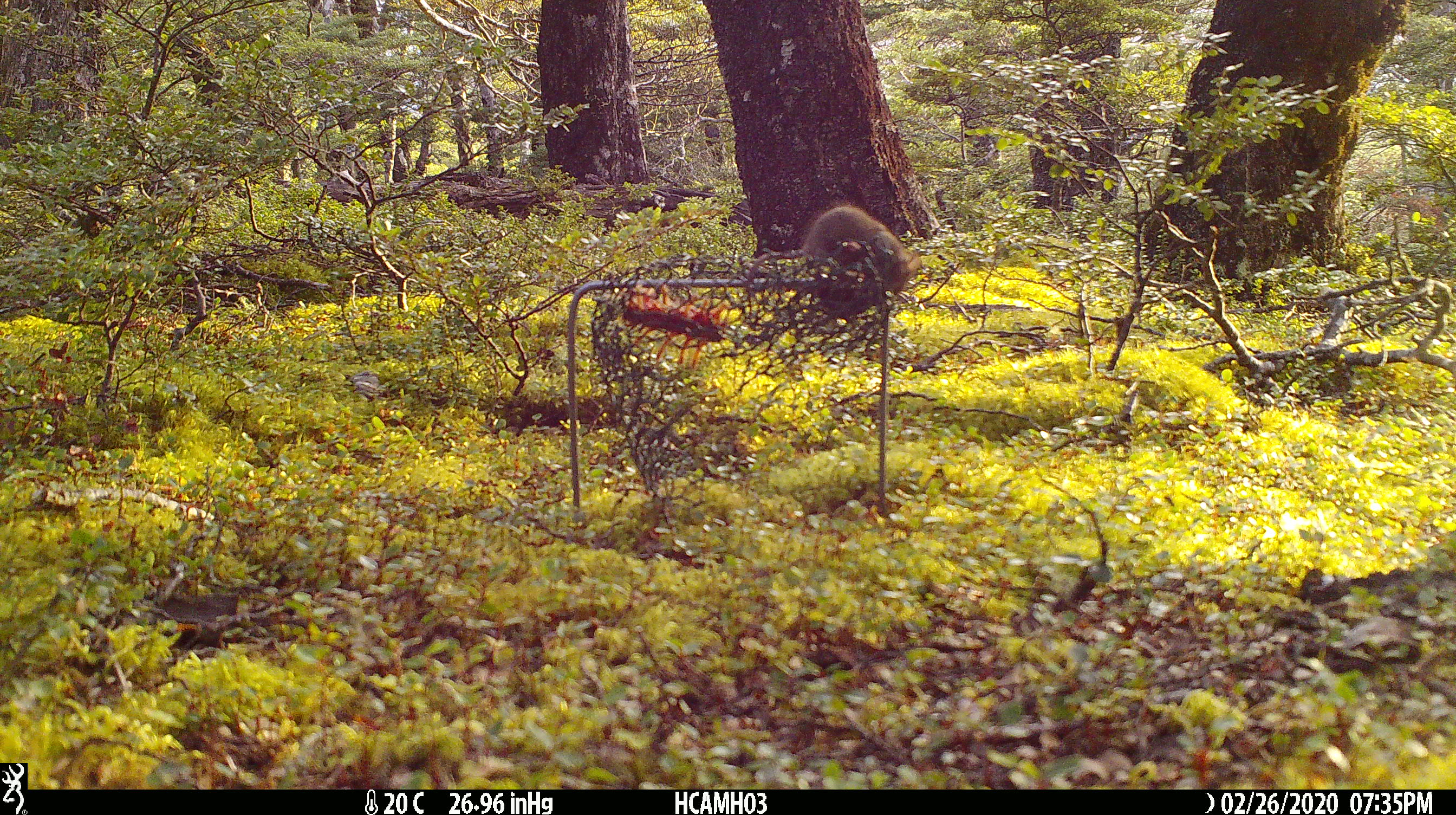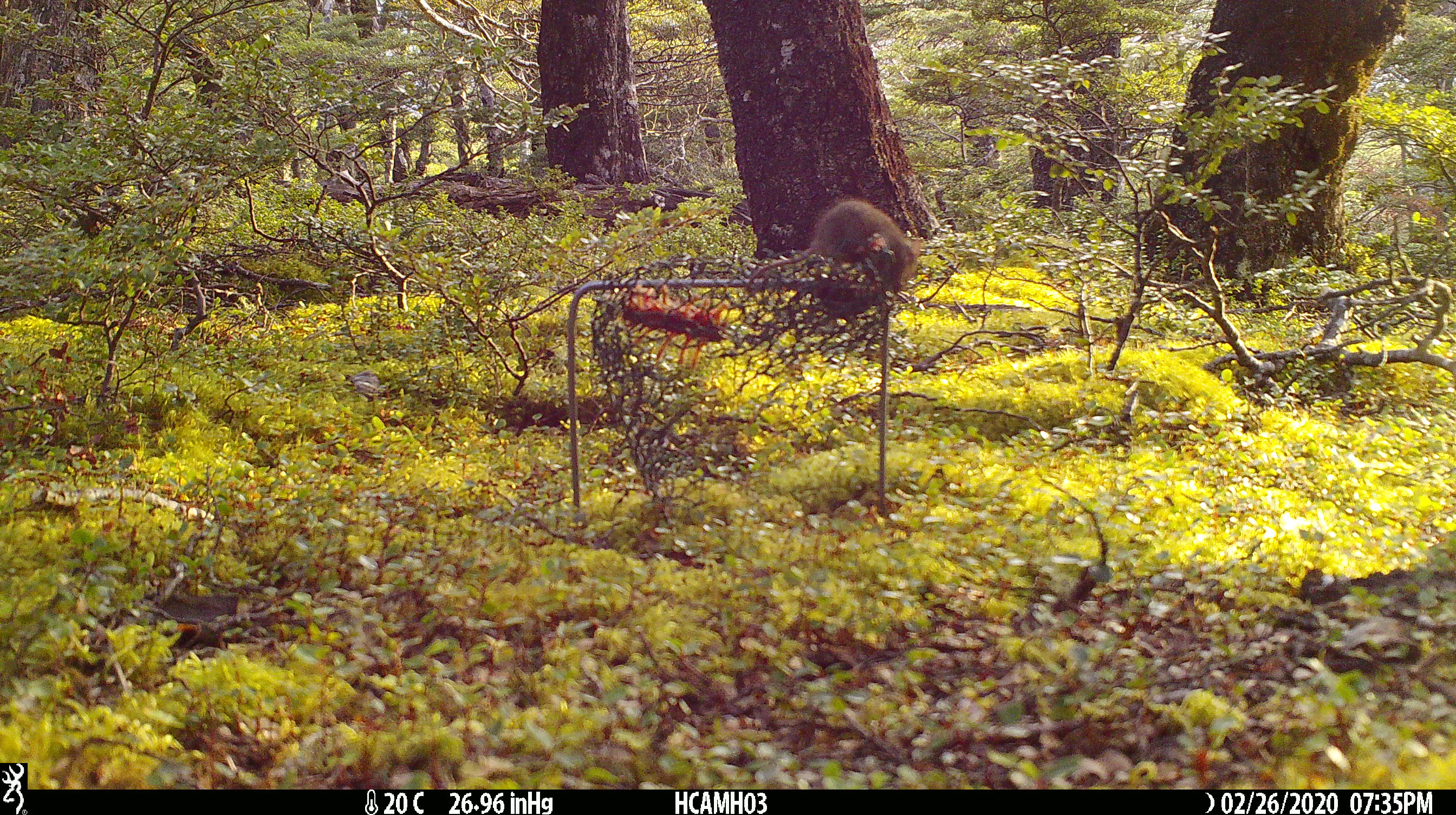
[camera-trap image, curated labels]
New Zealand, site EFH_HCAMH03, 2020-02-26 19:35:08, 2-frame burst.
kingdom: Animalia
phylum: Chordata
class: Mammalia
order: Rodentia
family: Muridae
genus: Mus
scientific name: Mus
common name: mouse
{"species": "mouse (Mus)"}